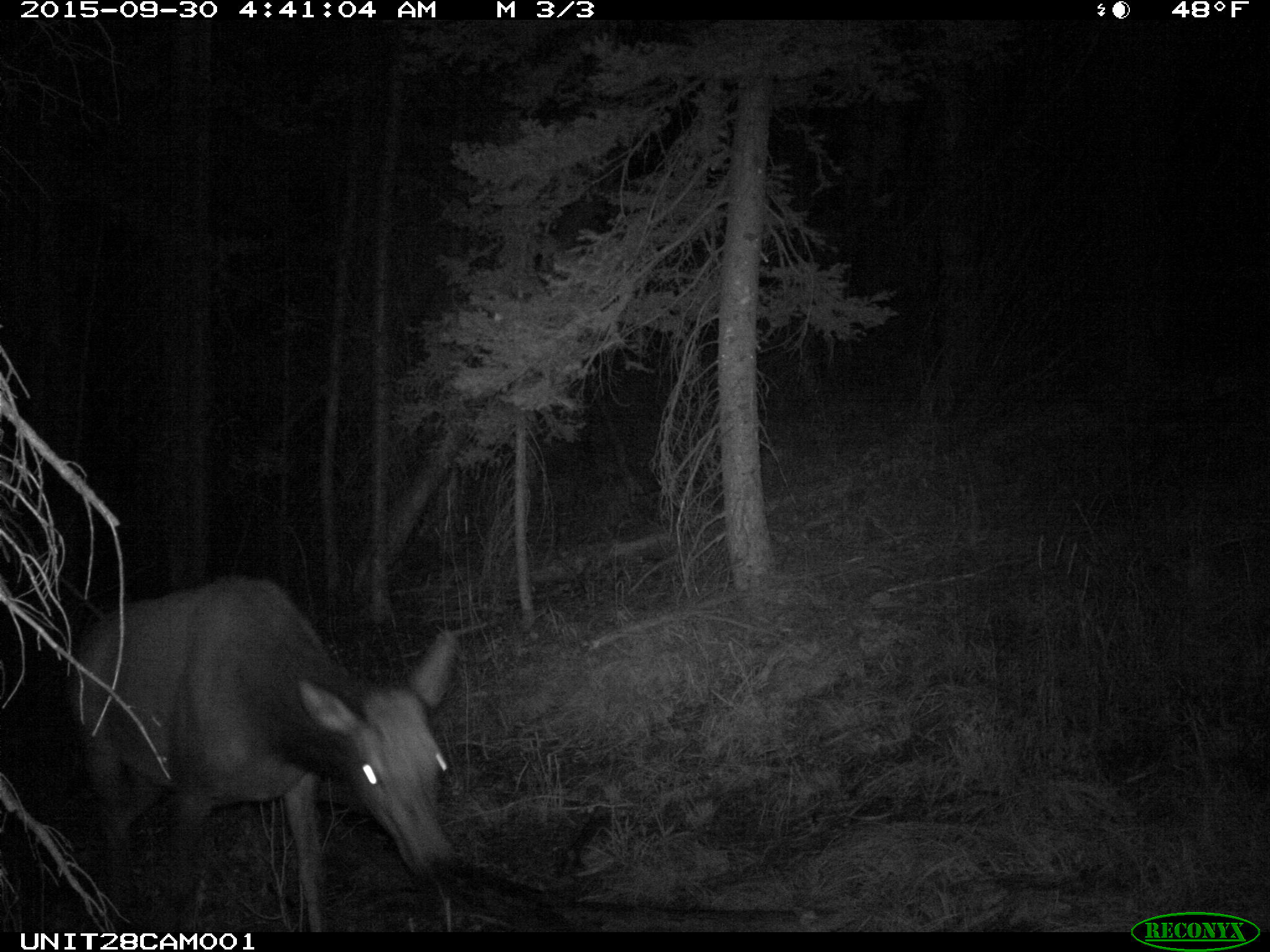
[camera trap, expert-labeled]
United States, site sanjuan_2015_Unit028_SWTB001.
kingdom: Animalia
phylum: Chordata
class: Mammalia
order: Artiodactyla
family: Cervidae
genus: Cervus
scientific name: Cervus elaphus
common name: red deer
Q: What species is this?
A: Cervus elaphus (red deer).